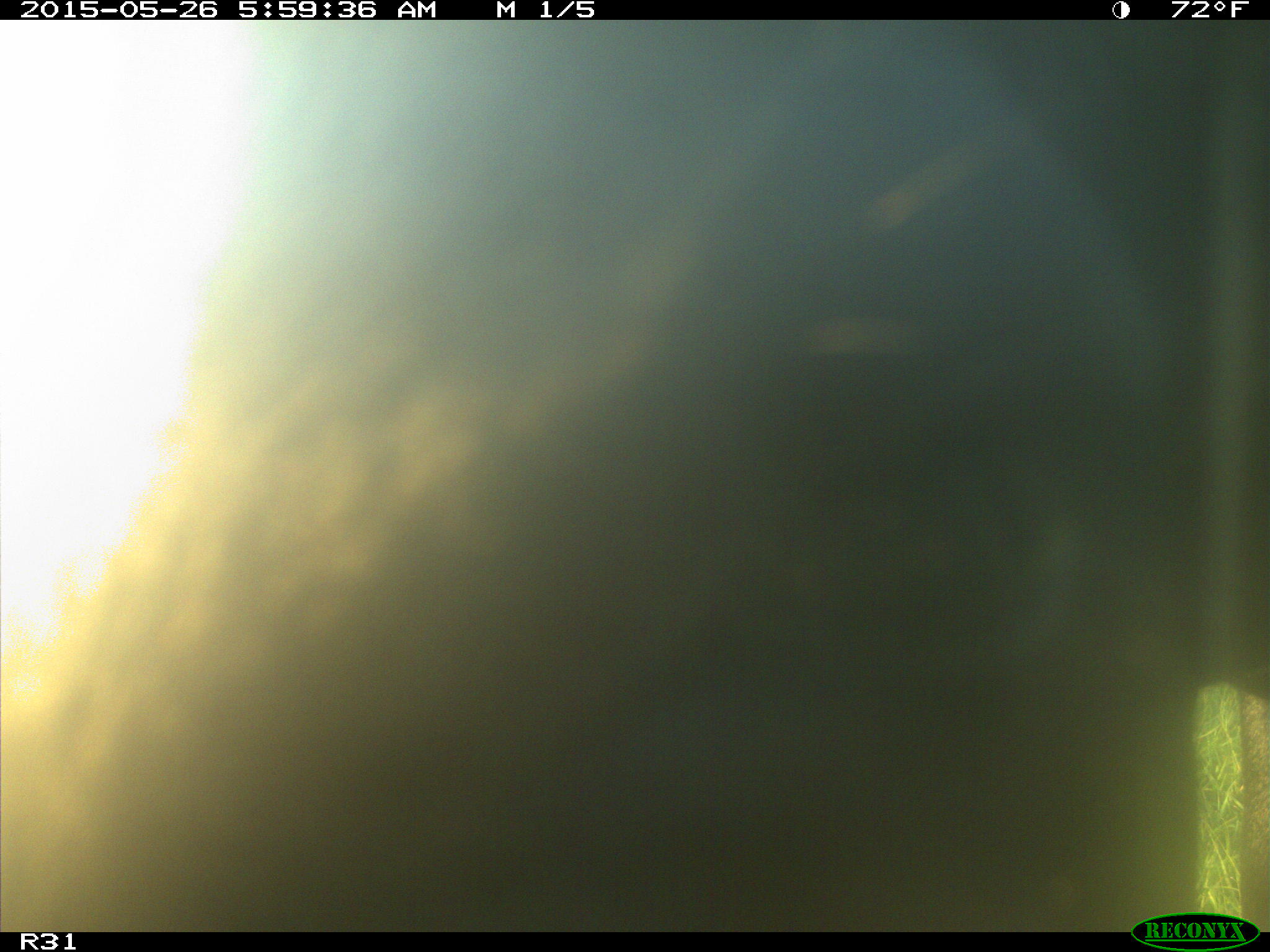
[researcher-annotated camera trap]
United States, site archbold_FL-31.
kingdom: Animalia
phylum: Chordata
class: Mammalia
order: Artiodactyla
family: Bovidae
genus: Bos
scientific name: Bos taurus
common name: domestic cow